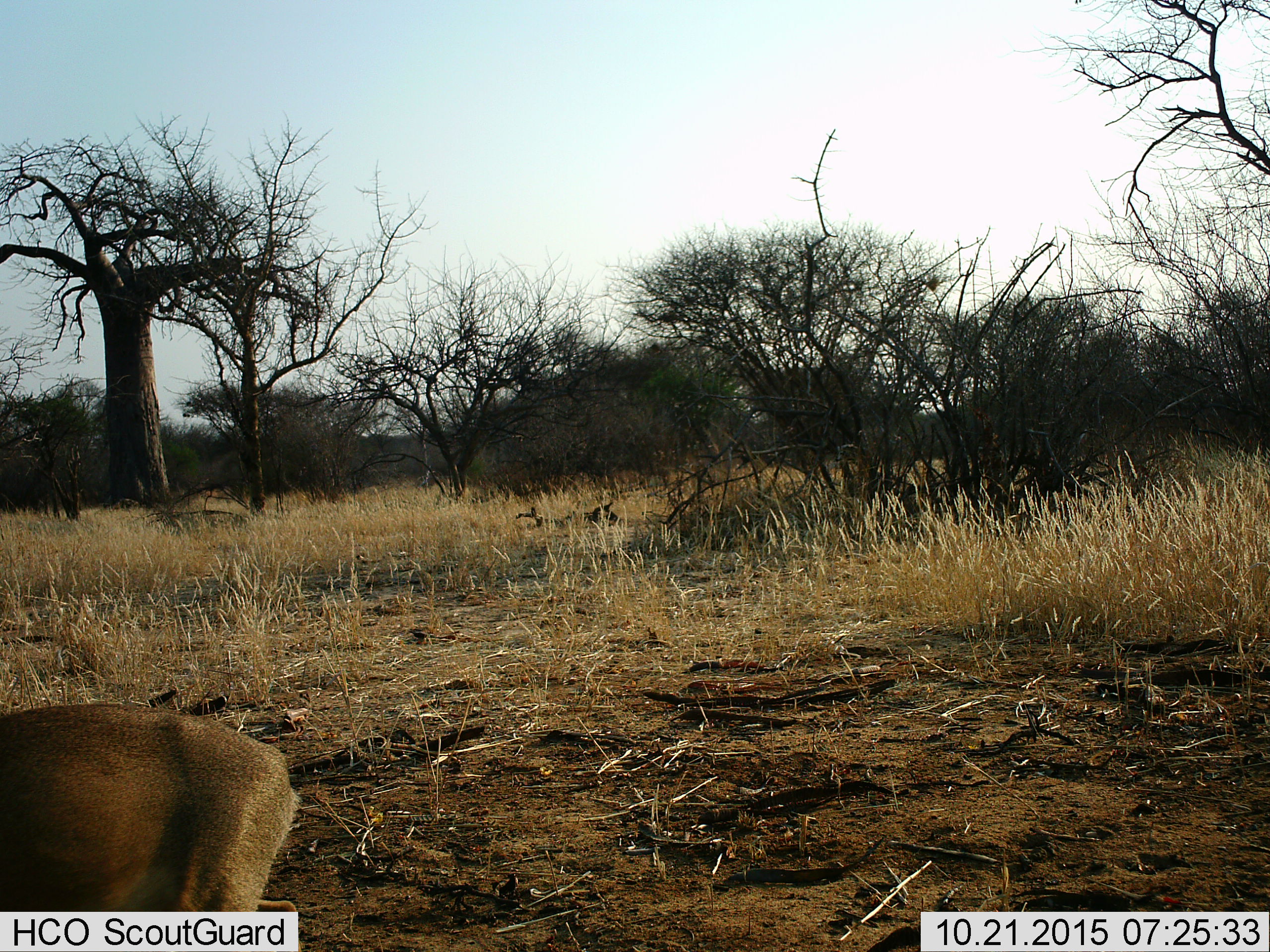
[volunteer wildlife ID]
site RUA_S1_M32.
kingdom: Animalia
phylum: Chordata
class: Mammalia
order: Artiodactyla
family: Bovidae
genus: Madoqua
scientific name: Madoqua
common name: dik-dik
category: dikdik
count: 1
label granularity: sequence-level